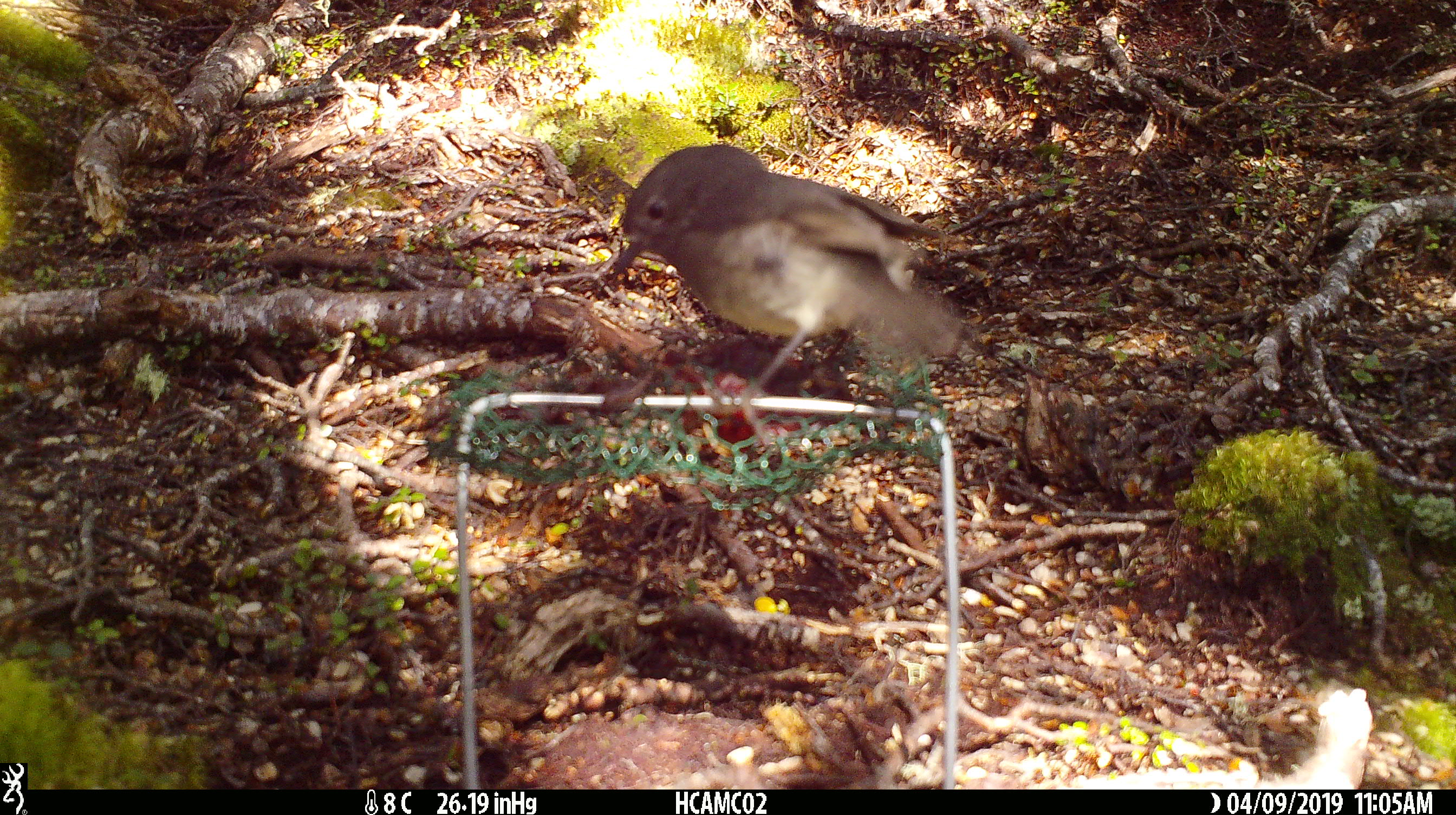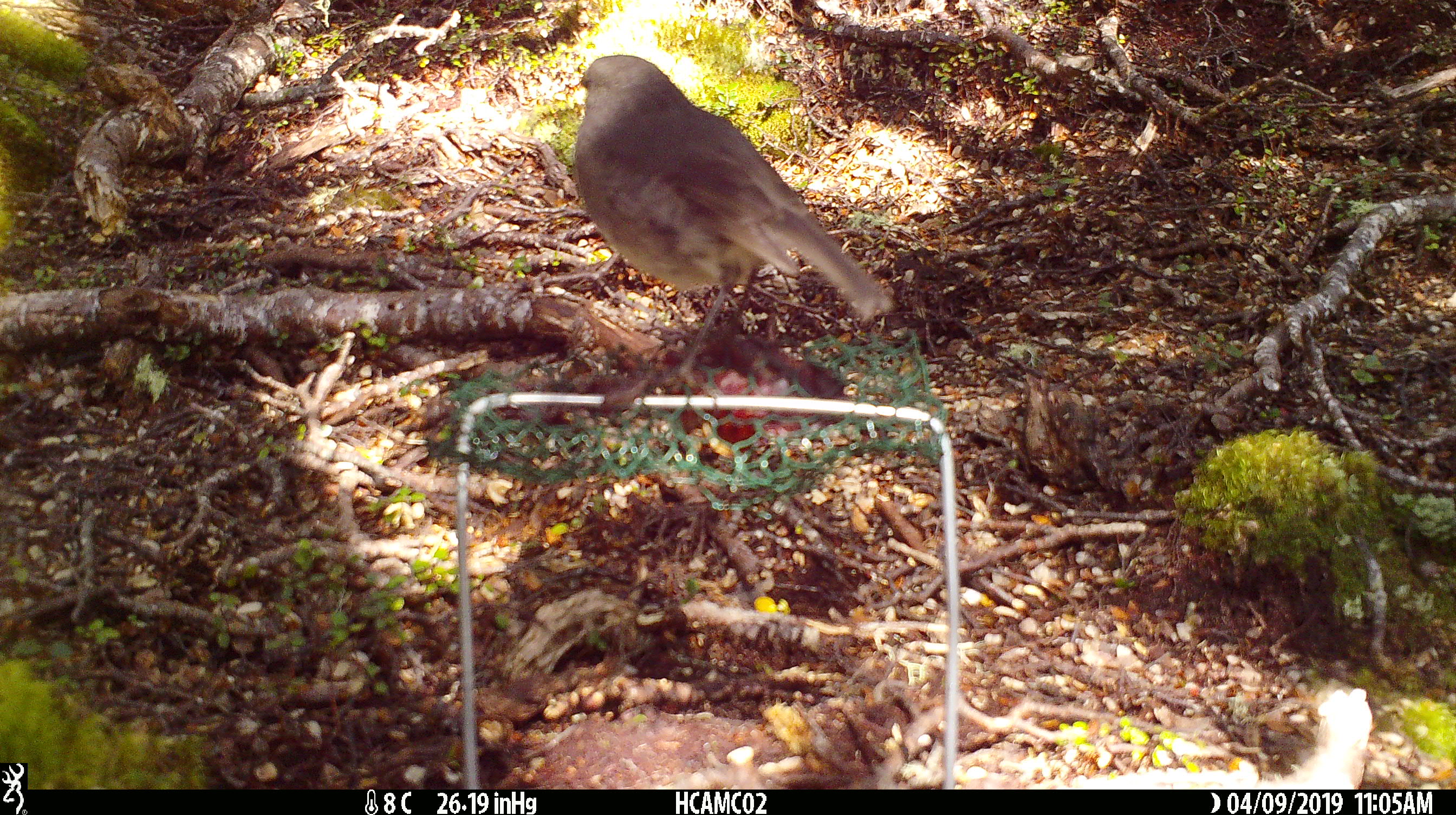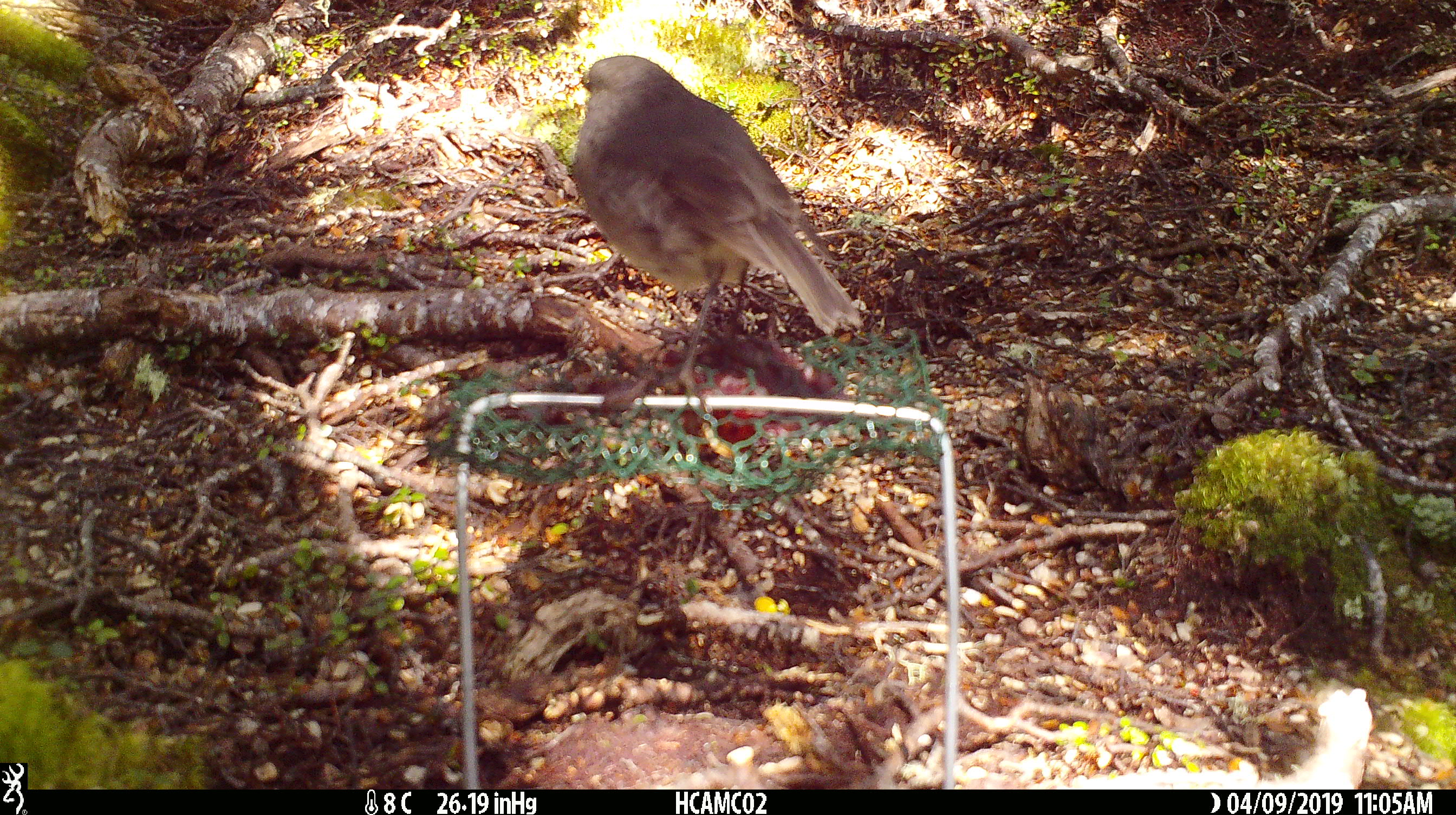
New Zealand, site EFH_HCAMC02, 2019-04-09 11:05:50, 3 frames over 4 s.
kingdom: Animalia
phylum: Chordata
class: Aves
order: Passeriformes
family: Petroicidae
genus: Petroica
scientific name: Petroica australis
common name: new zealand robin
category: robin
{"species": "robin (new zealand robin) (Petroica australis)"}